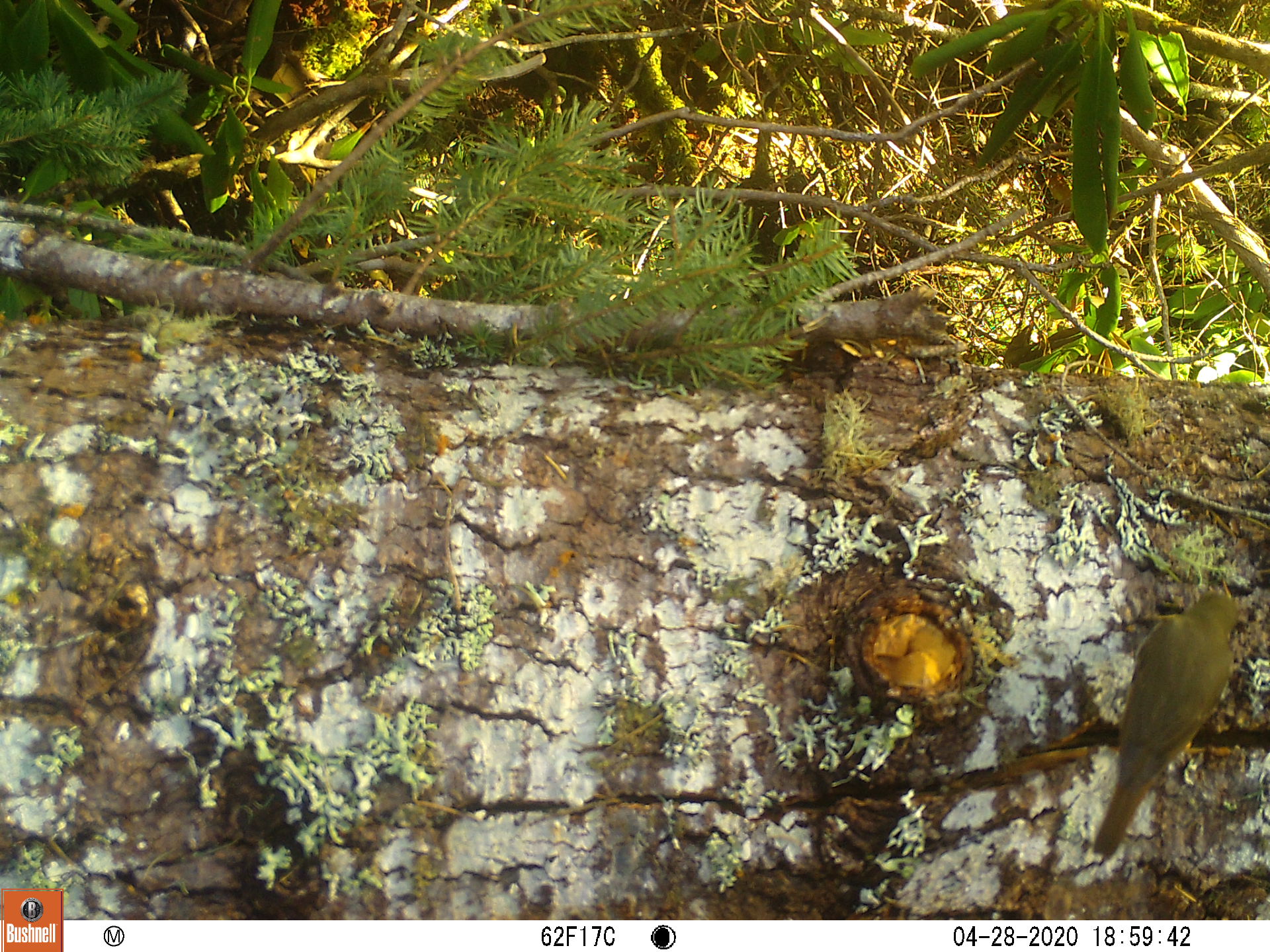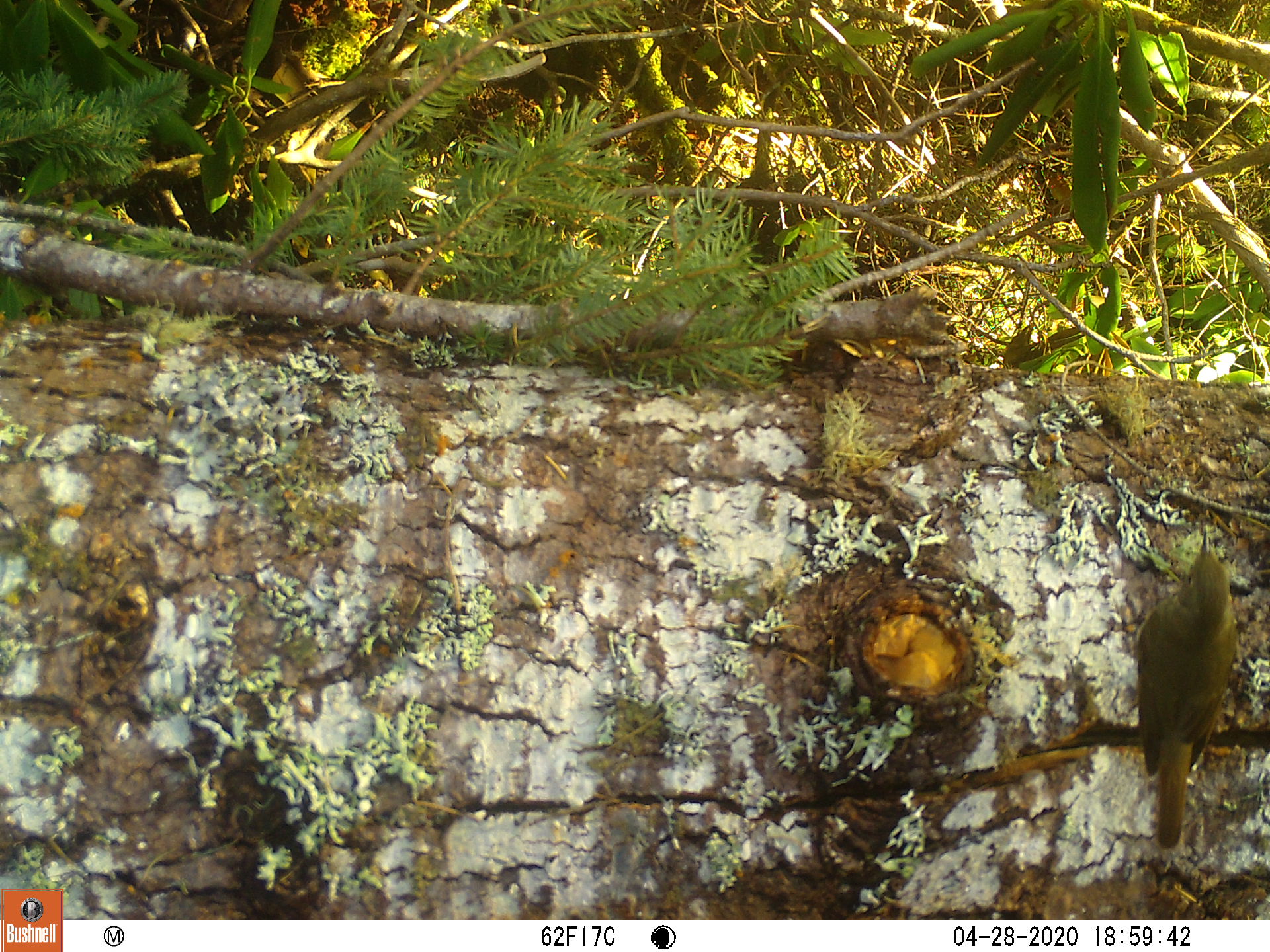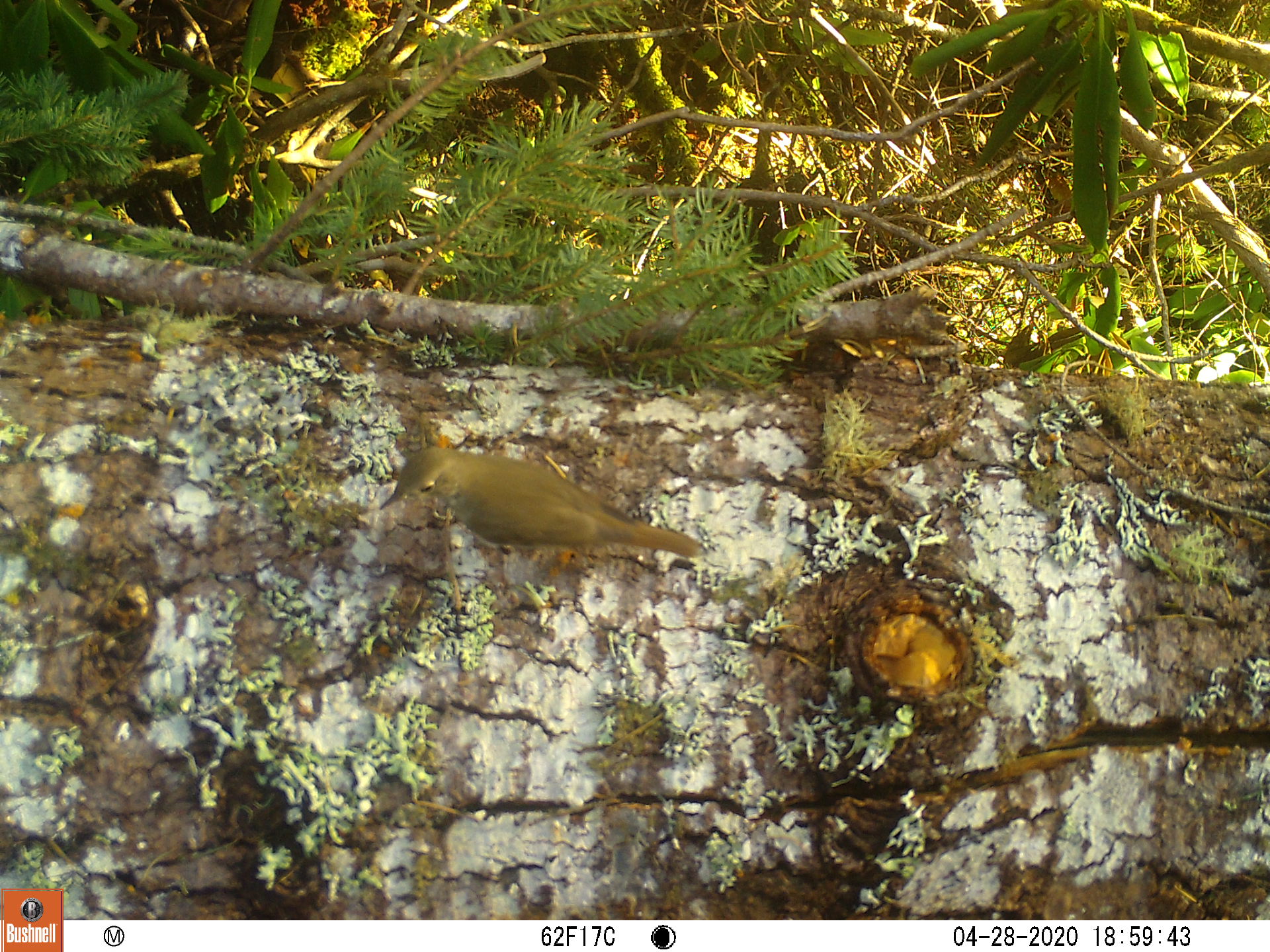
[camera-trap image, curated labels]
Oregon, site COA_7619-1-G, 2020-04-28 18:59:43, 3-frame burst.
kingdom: Animalia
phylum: Chordata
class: Aves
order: Passeriformes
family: Turdidae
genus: Catharus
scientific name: Catharus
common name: brown thrushes and nightingale-thrushes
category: catharus species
Catharus species (brown thrushes and nightingale-thrushes) (Catharus).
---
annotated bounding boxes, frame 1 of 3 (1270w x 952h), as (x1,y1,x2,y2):
catharus species: (1083,581,1245,860)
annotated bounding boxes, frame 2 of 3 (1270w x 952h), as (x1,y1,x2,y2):
catharus species: (1129,528,1247,853)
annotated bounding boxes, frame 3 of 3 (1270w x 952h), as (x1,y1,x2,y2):
catharus species: (376,435,710,567)